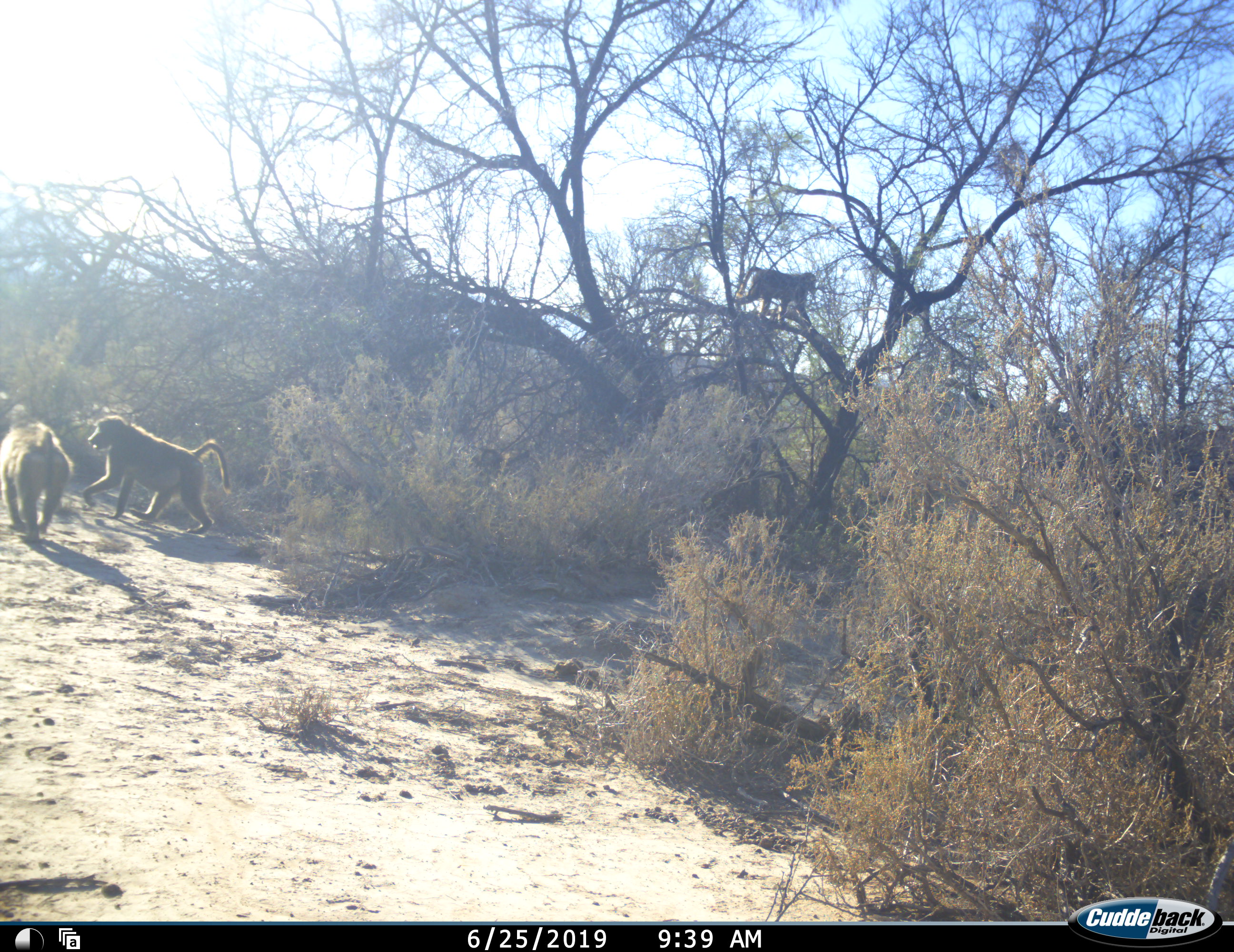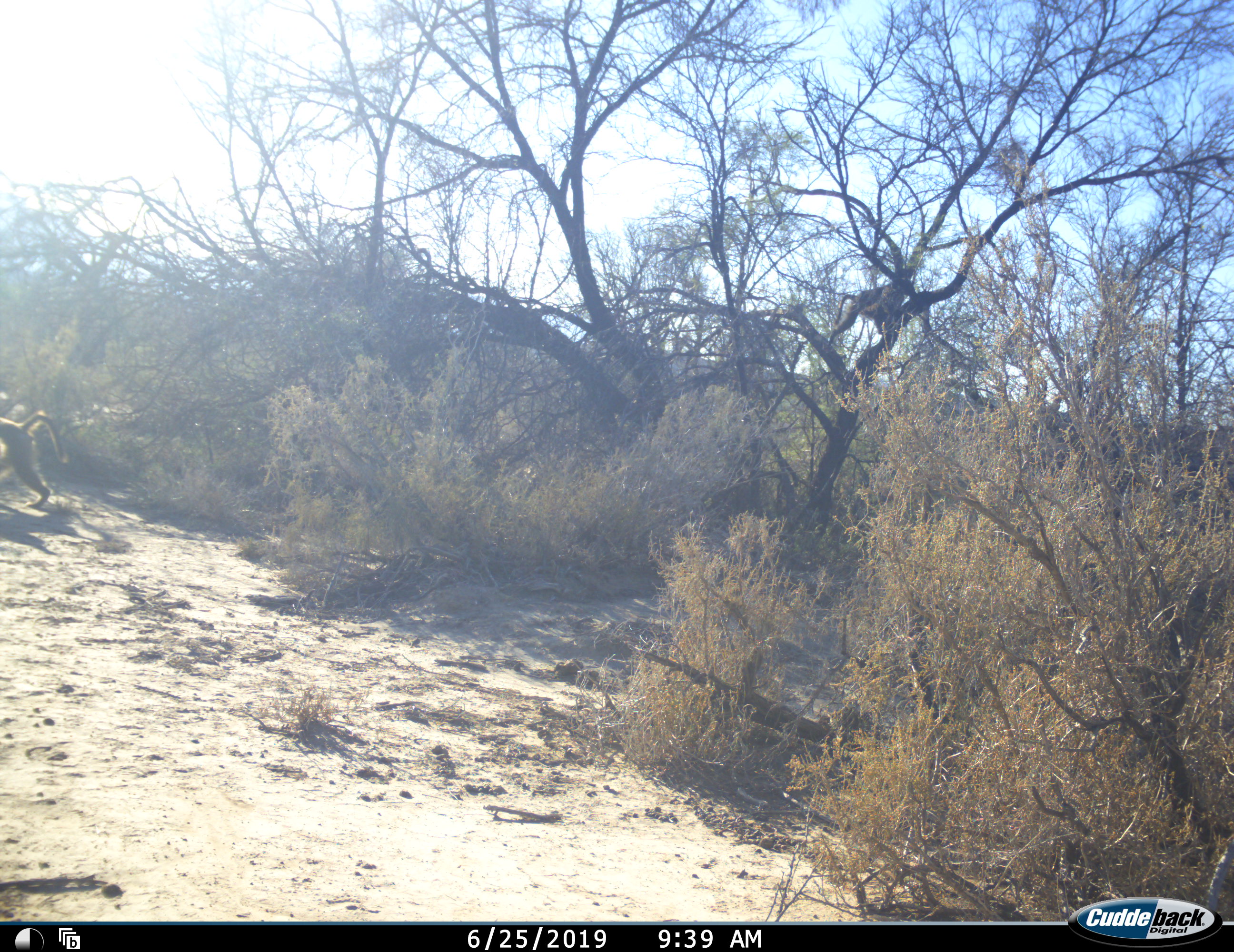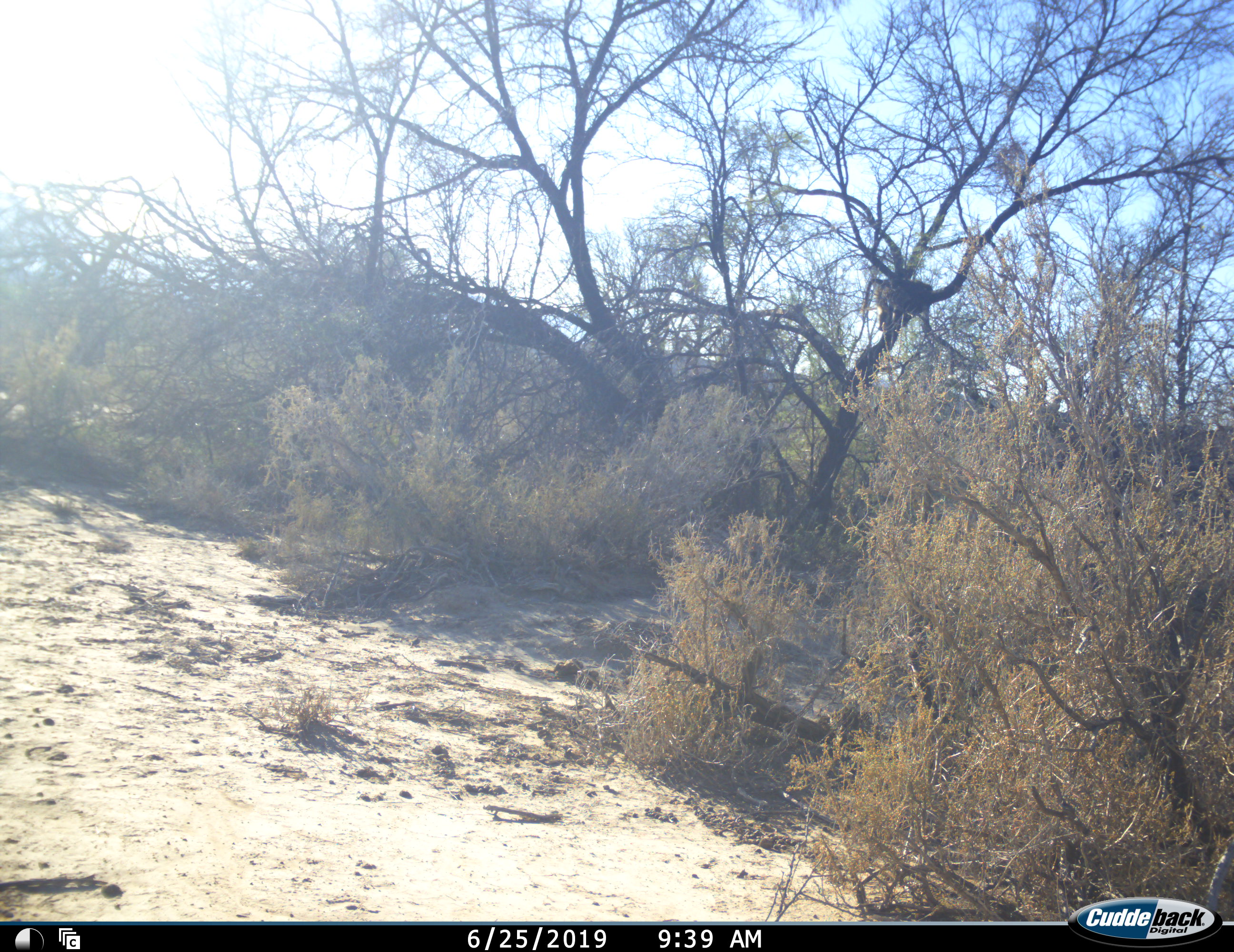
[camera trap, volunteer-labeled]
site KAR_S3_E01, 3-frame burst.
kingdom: Animalia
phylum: Chordata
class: Mammalia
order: Primates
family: Cercopithecidae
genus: Papio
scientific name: Papio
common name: baboon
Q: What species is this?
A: Baboon (Papio).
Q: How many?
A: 3.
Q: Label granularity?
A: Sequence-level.